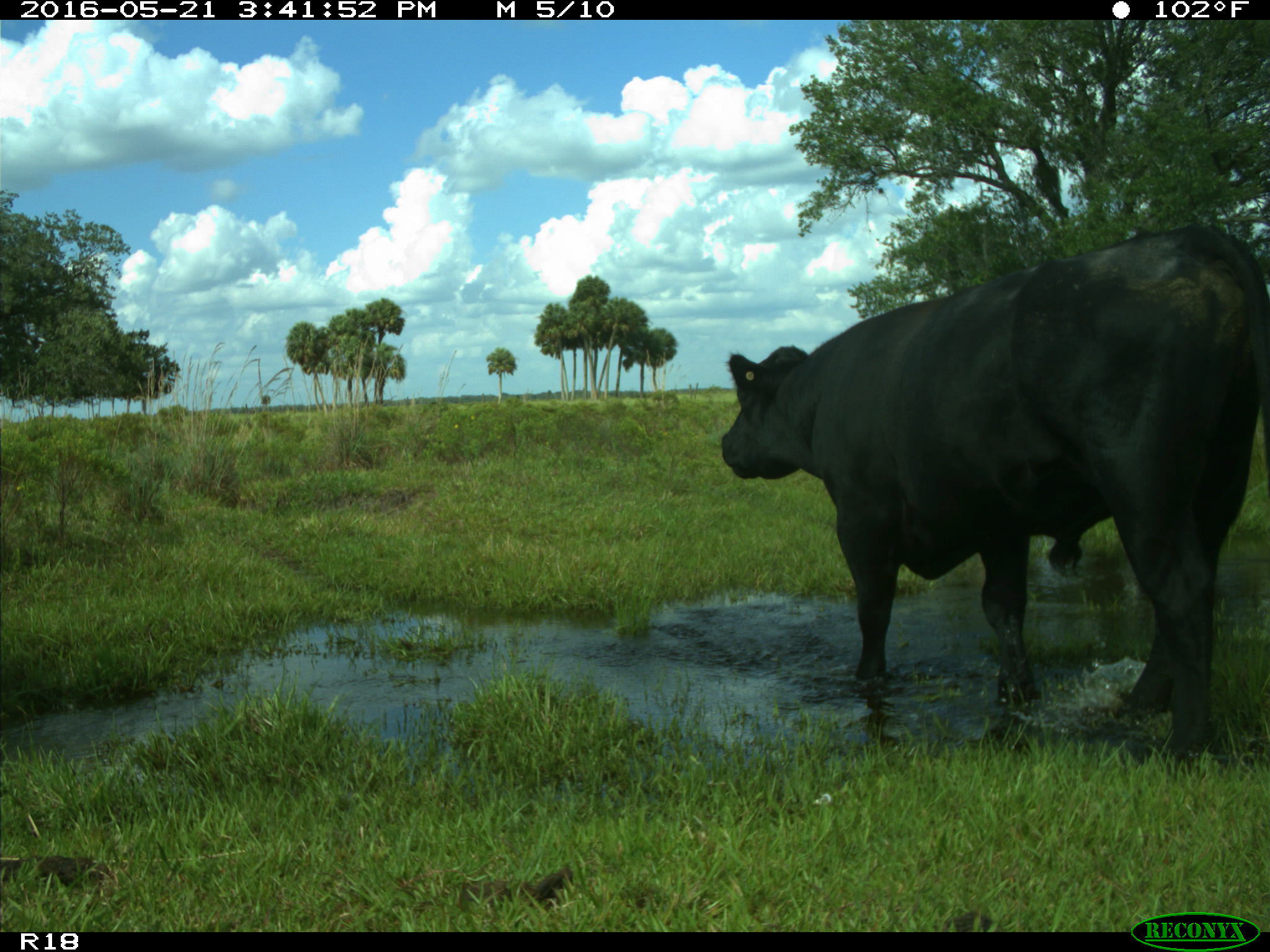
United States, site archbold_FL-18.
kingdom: Animalia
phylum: Chordata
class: Mammalia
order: Artiodactyla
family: Bovidae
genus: Bos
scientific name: Bos taurus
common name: domestic cow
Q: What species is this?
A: Bos taurus (domestic cow).